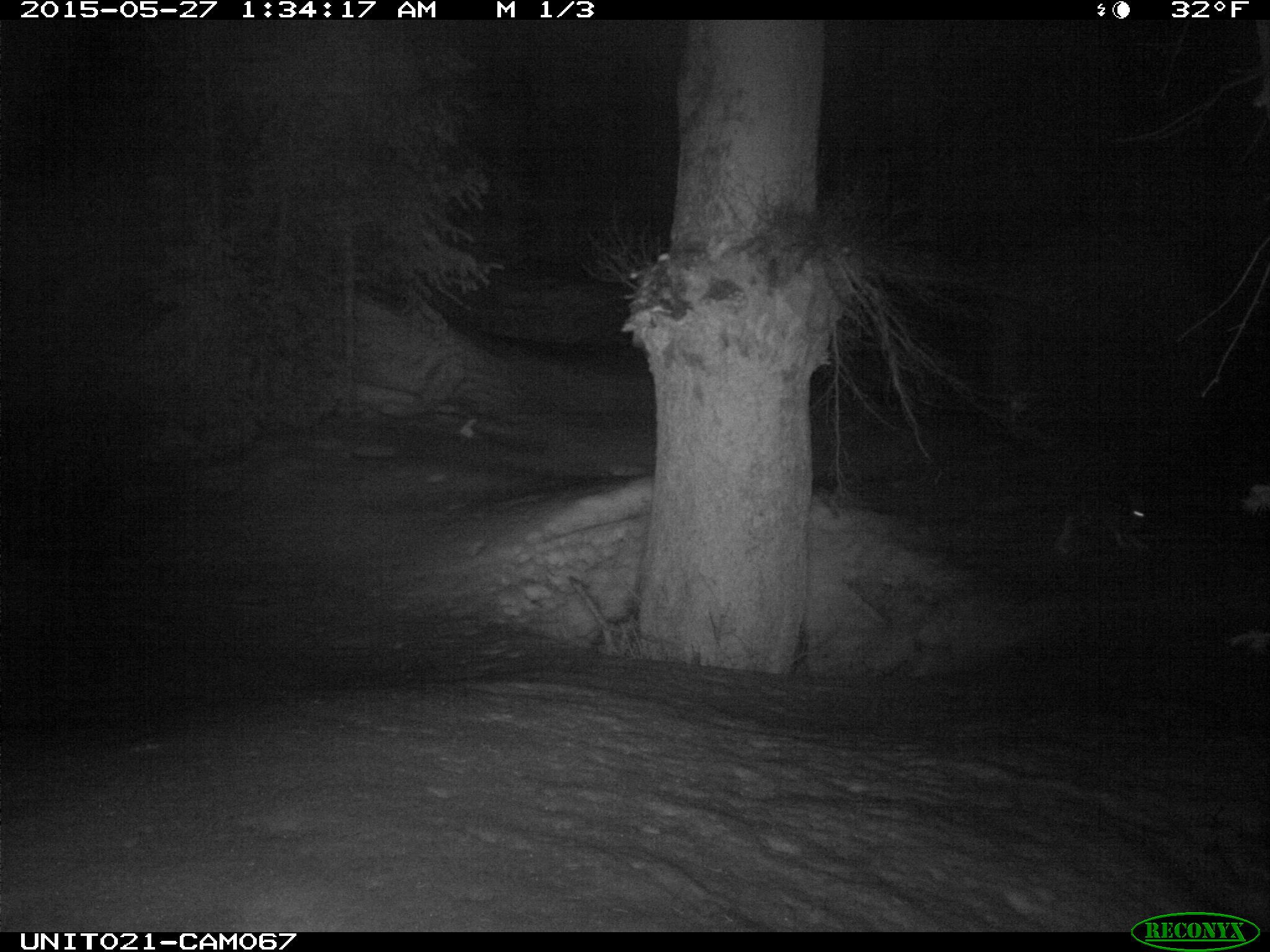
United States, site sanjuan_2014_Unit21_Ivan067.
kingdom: Animalia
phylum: Chordata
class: Mammalia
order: Lagomorpha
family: Leporidae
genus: Lepus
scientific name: Lepus americanus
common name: snowshoe hare